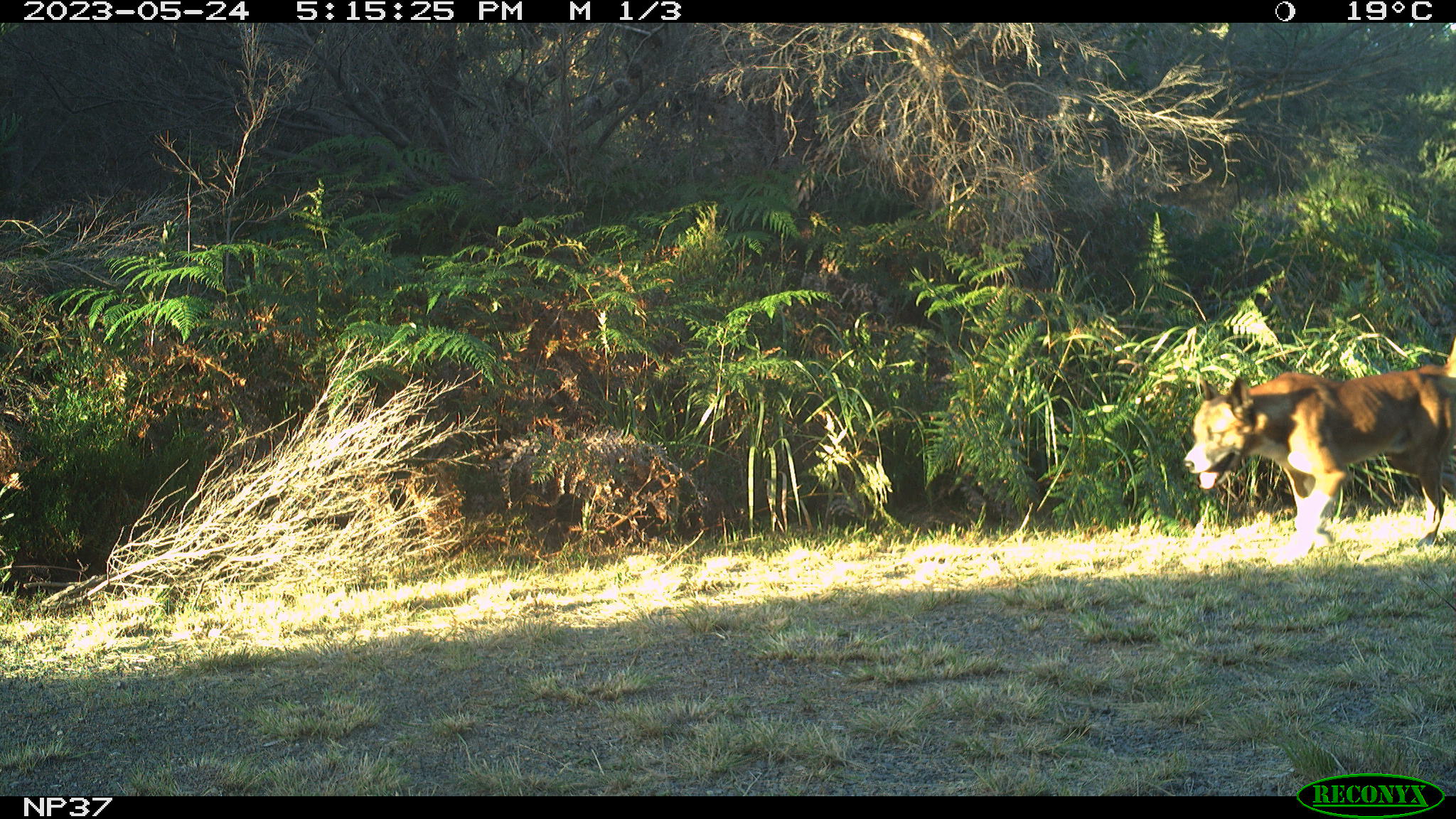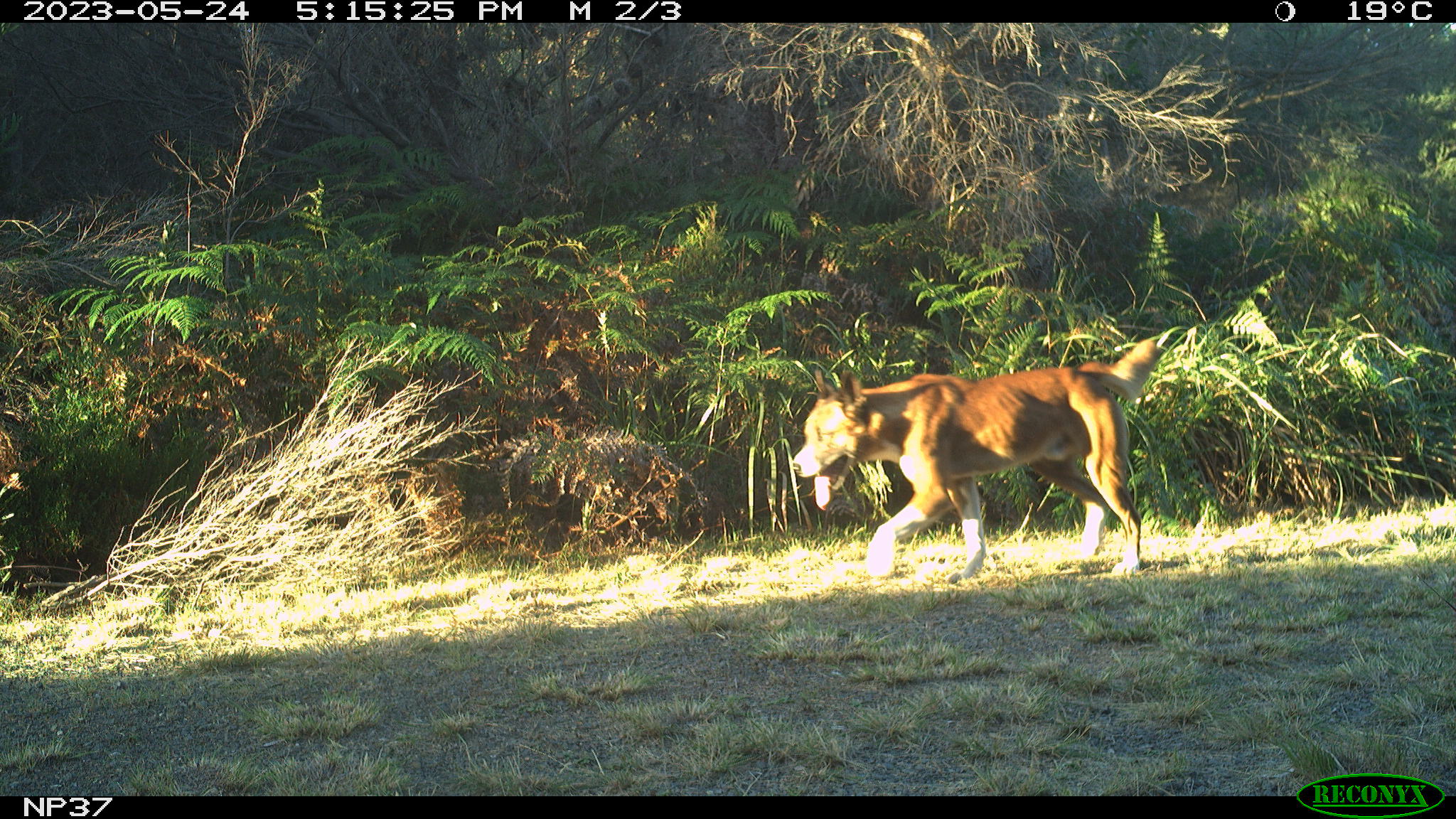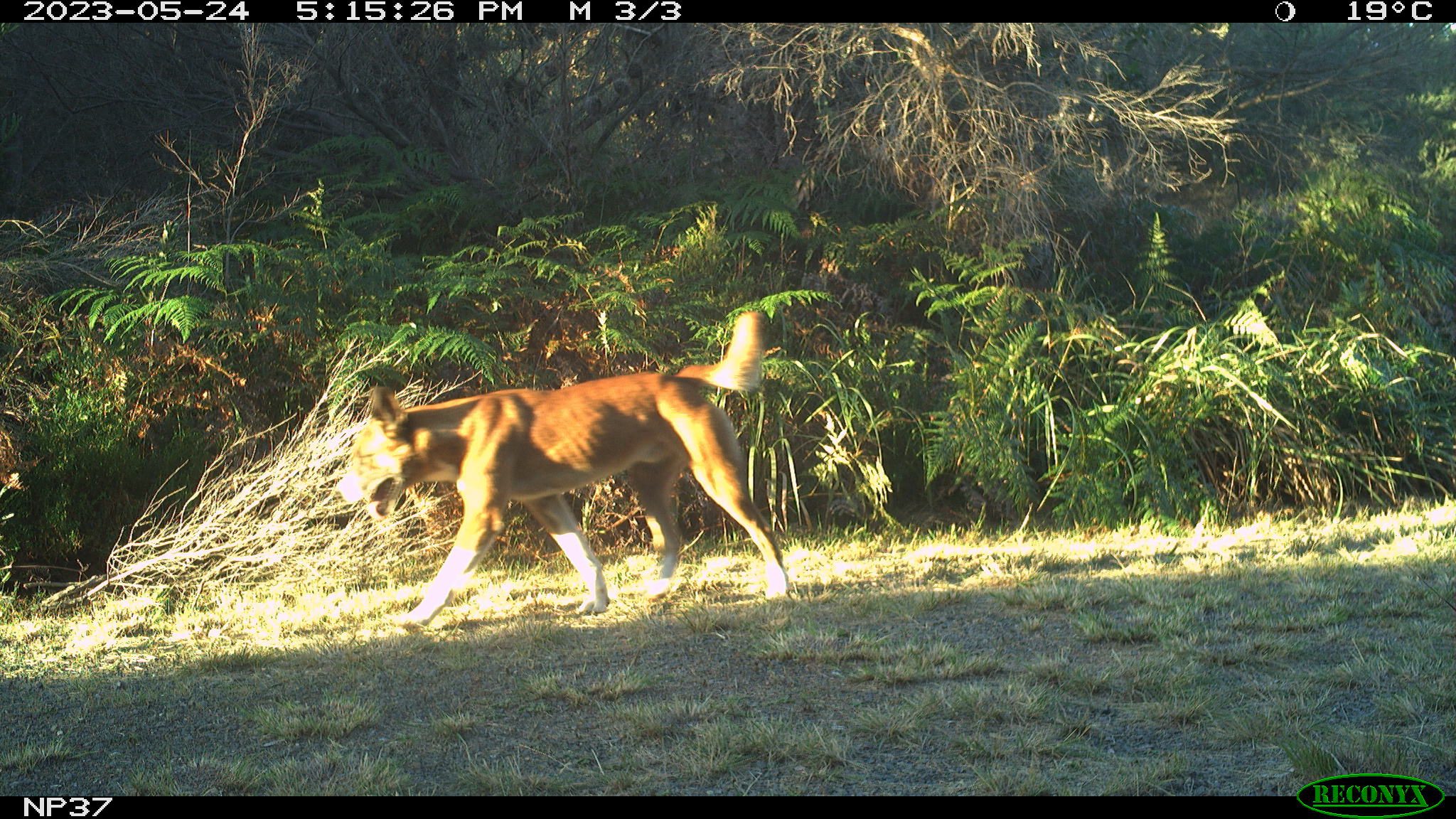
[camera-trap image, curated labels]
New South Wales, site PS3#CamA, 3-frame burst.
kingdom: Animalia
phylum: Chordata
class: Mammalia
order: Carnivora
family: Canidae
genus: Canis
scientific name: Canis familiaris dingo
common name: dingo